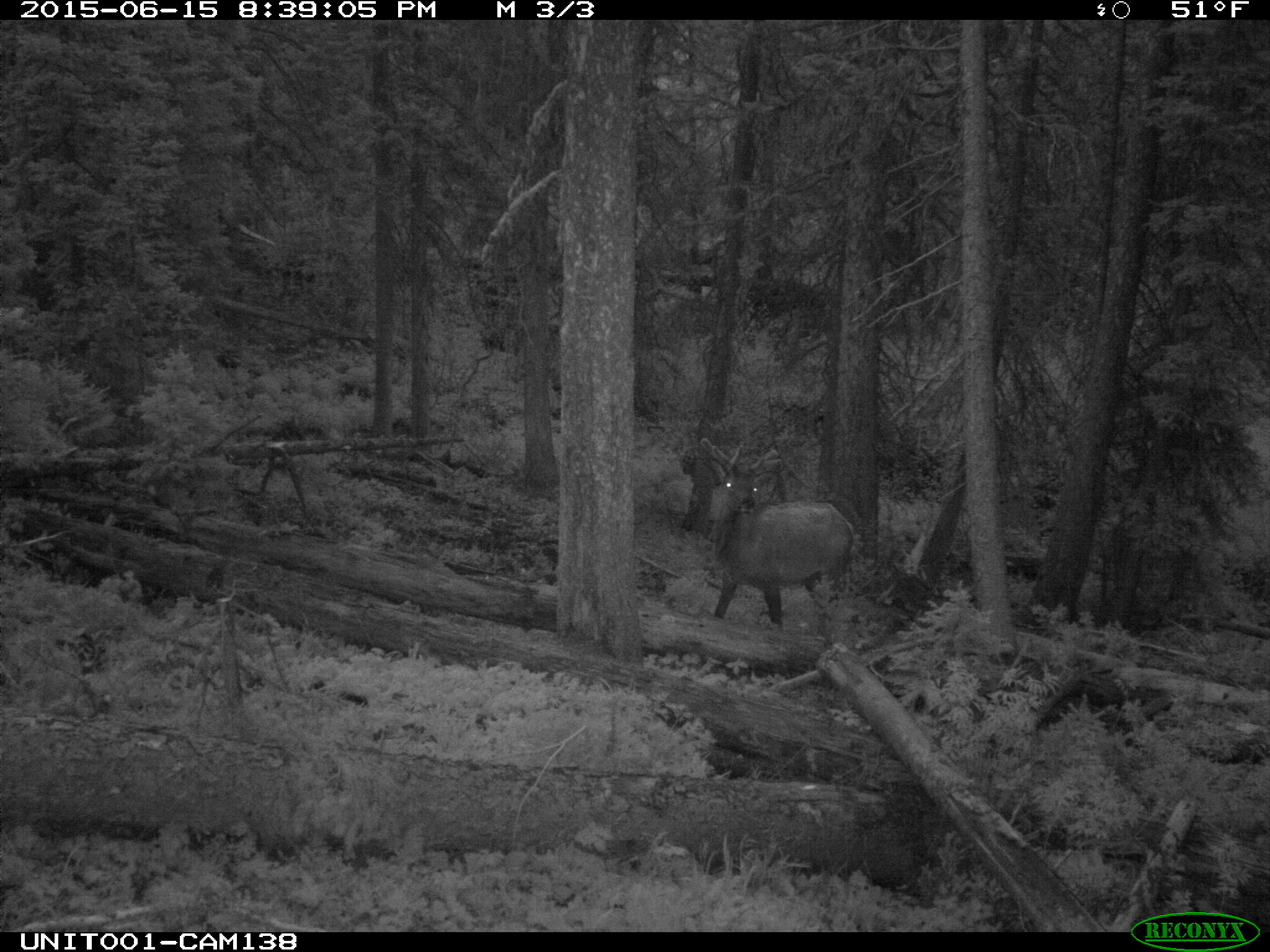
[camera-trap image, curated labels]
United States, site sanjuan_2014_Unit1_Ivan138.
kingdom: Animalia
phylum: Chordata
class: Mammalia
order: Artiodactyla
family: Cervidae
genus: Cervus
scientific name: Cervus elaphus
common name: red deer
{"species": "Cervus elaphus (red deer)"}